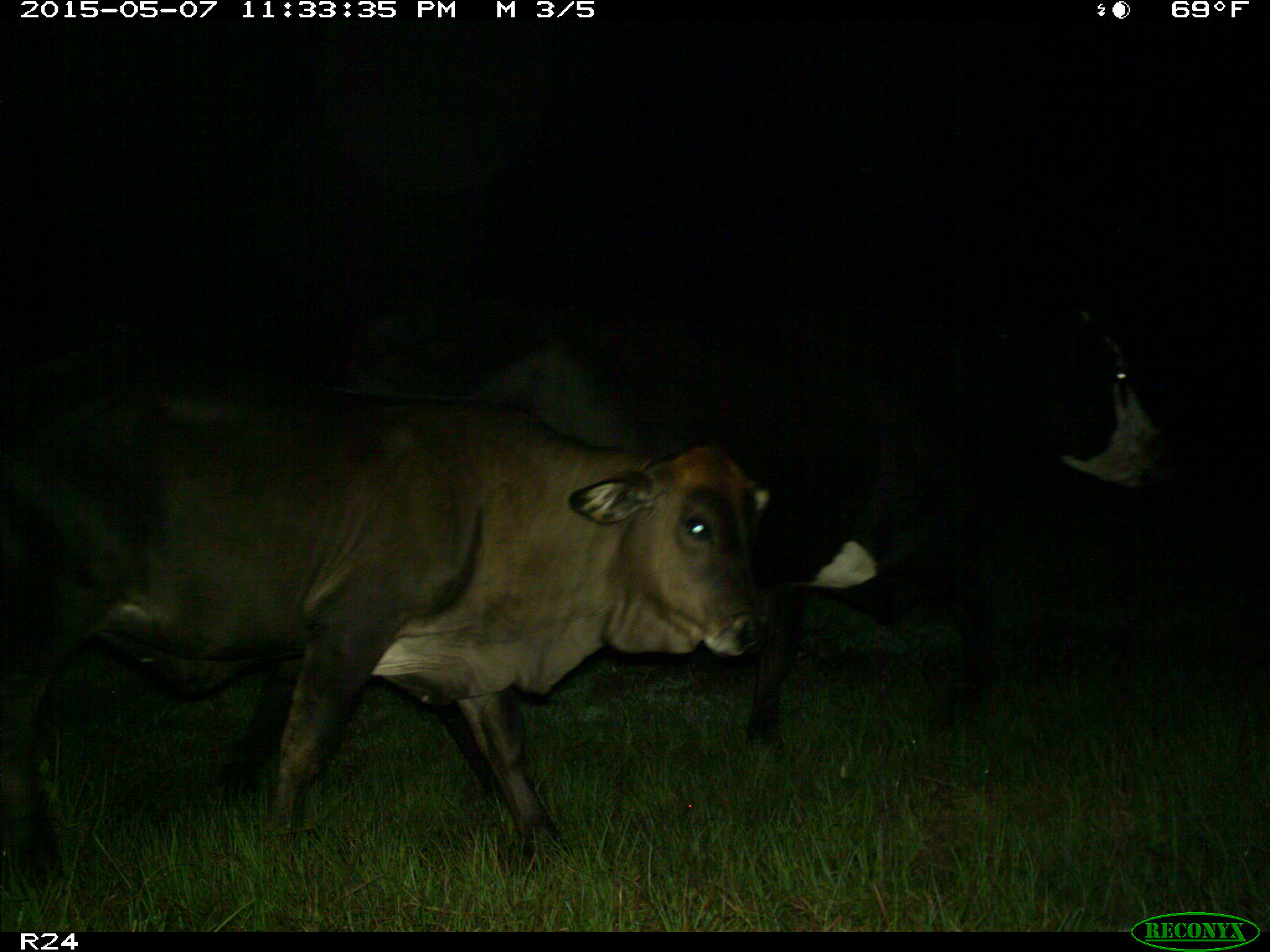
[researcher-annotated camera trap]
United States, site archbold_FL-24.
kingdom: Animalia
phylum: Chordata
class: Mammalia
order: Artiodactyla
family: Bovidae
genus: Bos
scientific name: Bos taurus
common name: domestic cow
Bos taurus (domestic cow).